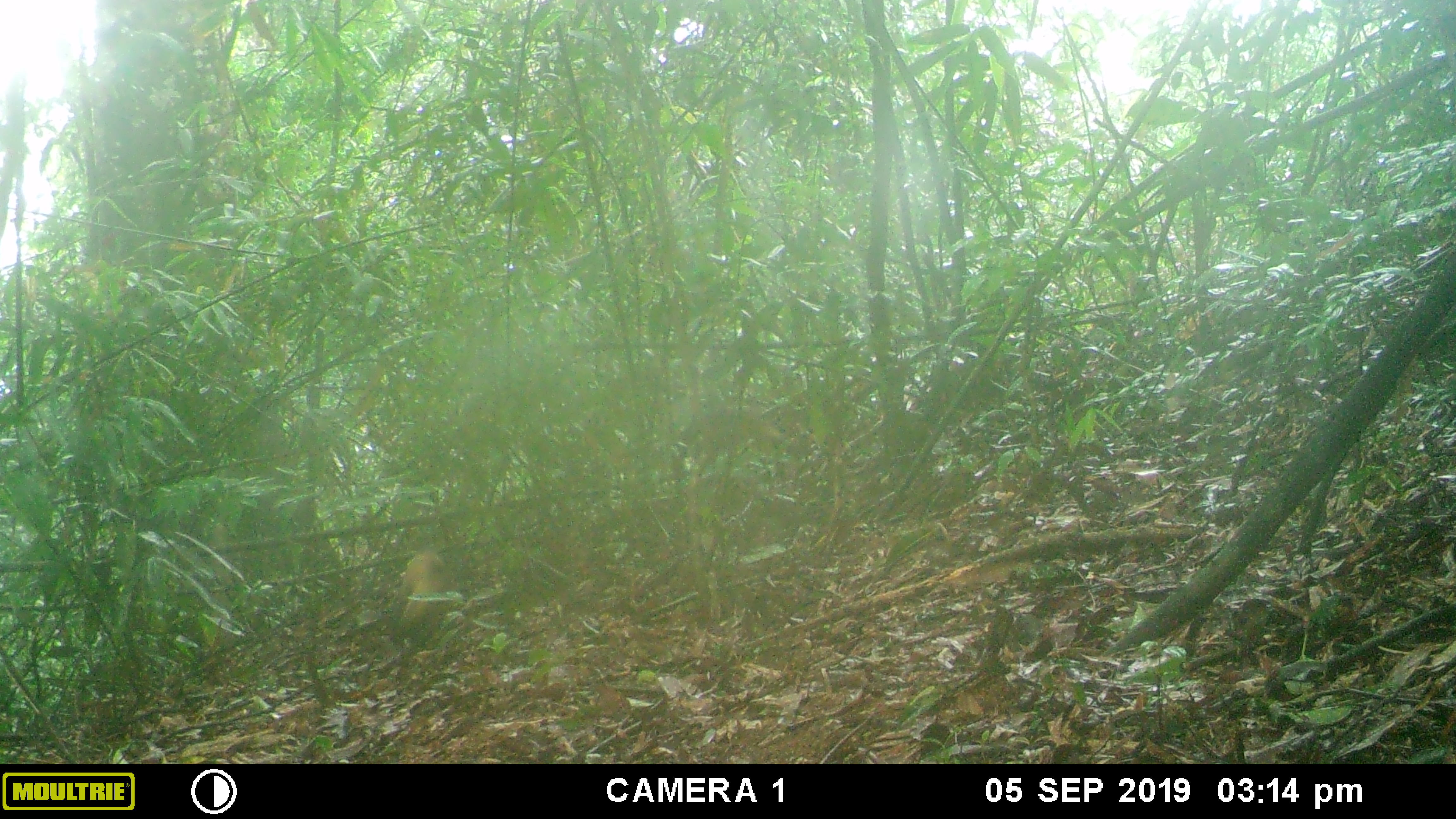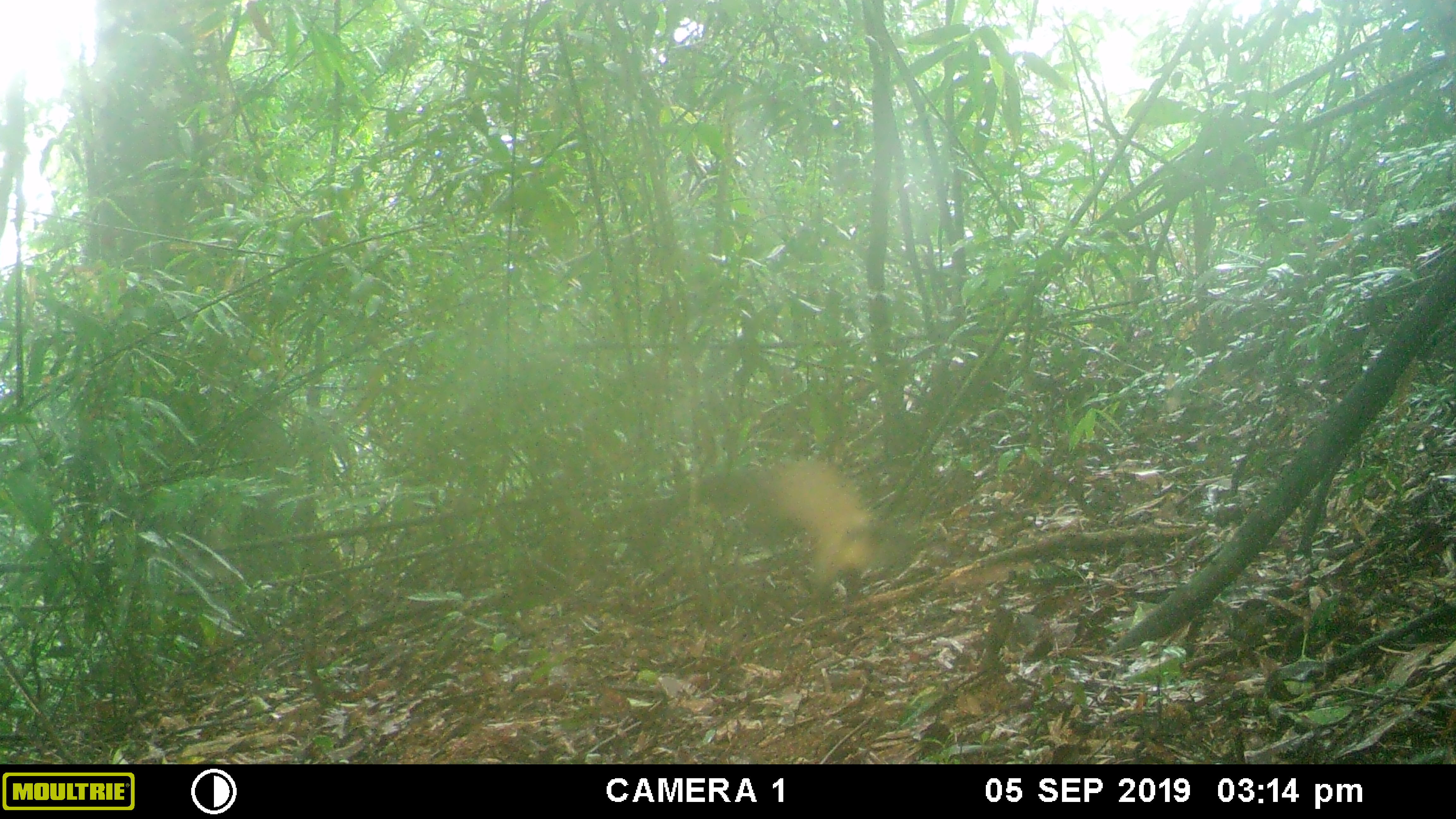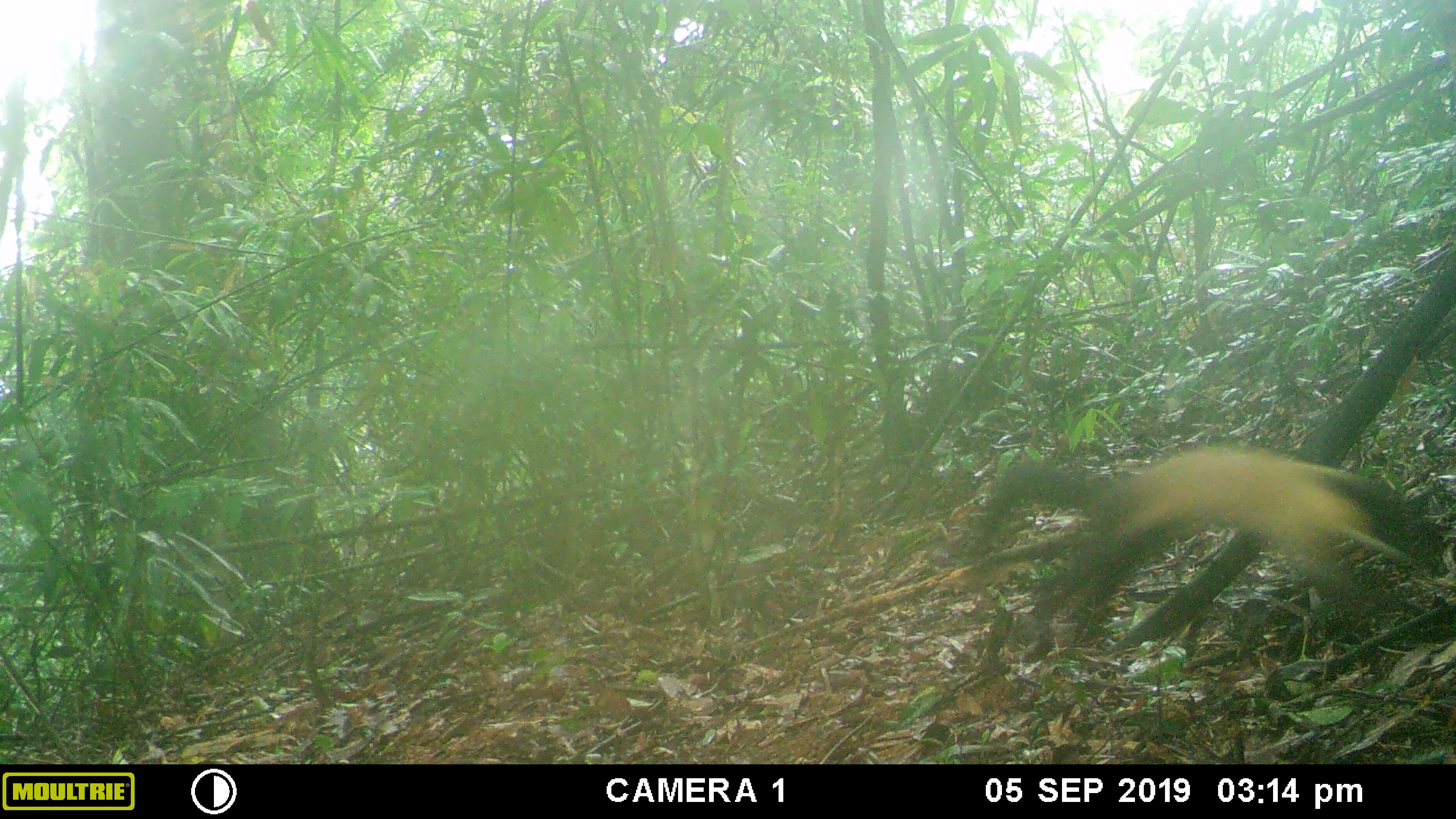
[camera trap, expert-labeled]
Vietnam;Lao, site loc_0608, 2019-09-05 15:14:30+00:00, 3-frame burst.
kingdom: Animalia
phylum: Chordata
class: Mammalia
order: Carnivora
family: Mustelidae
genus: Martes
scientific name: Martes flavigula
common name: yellow-throated marten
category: yellow throated marten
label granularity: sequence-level